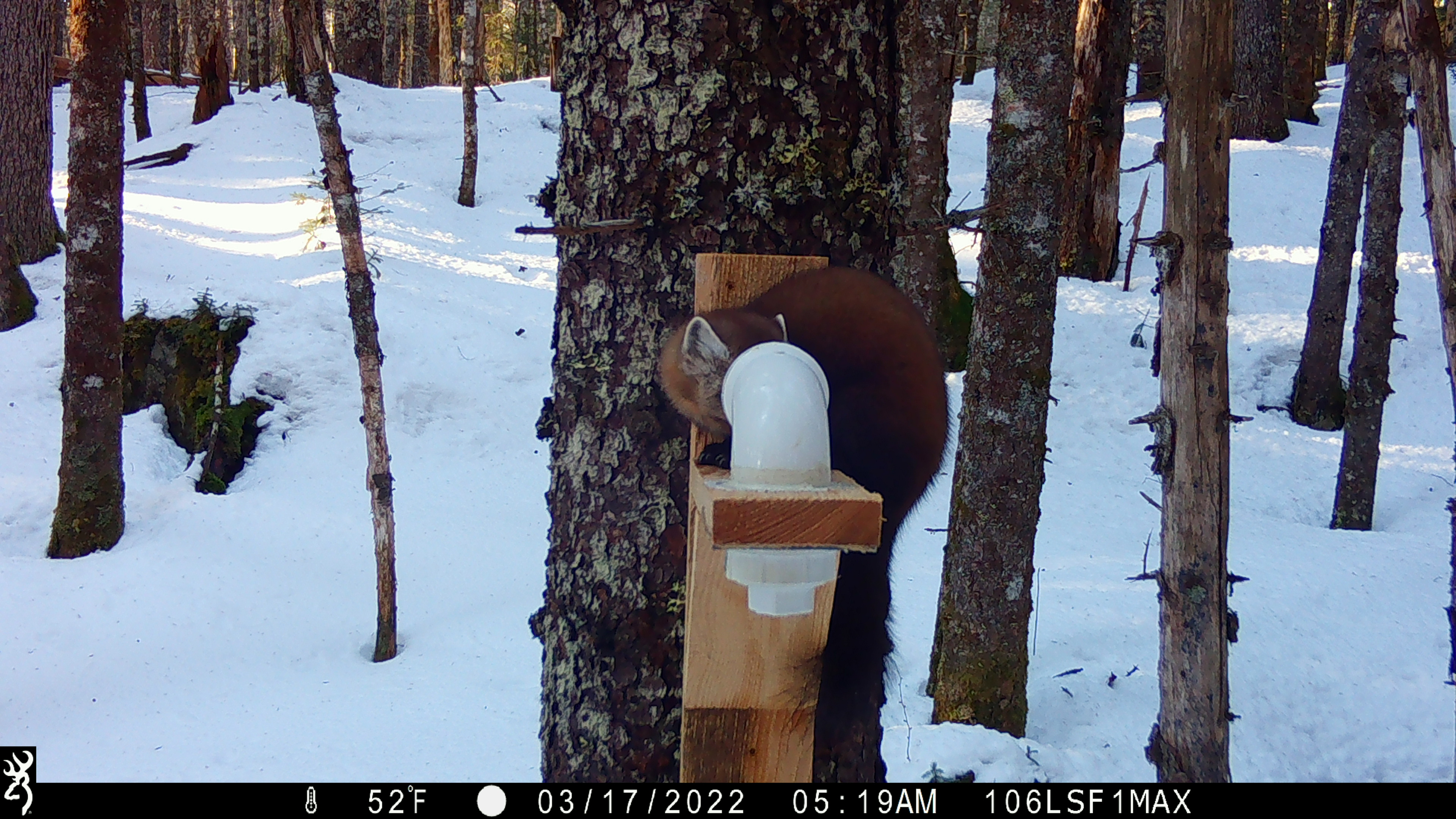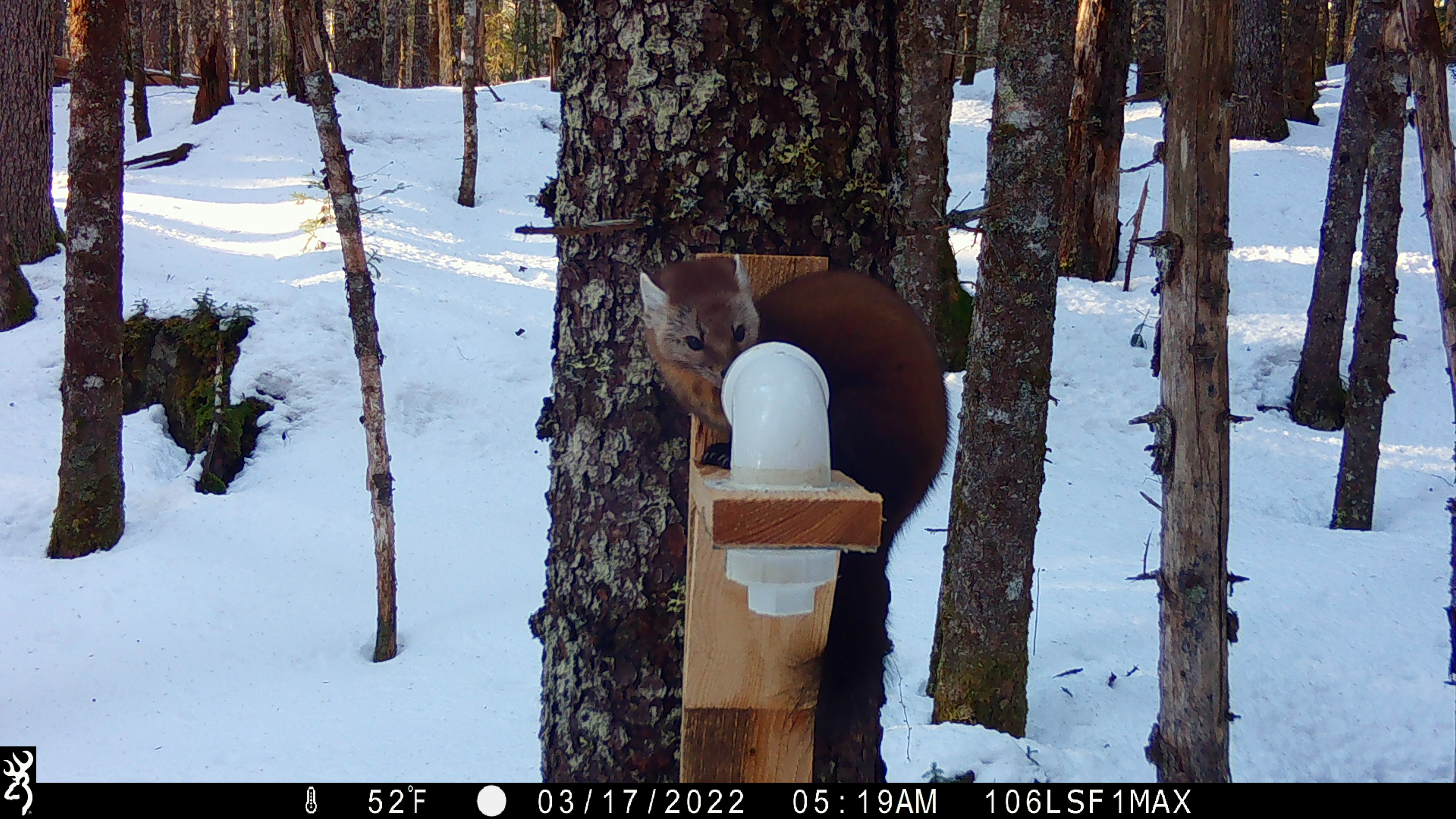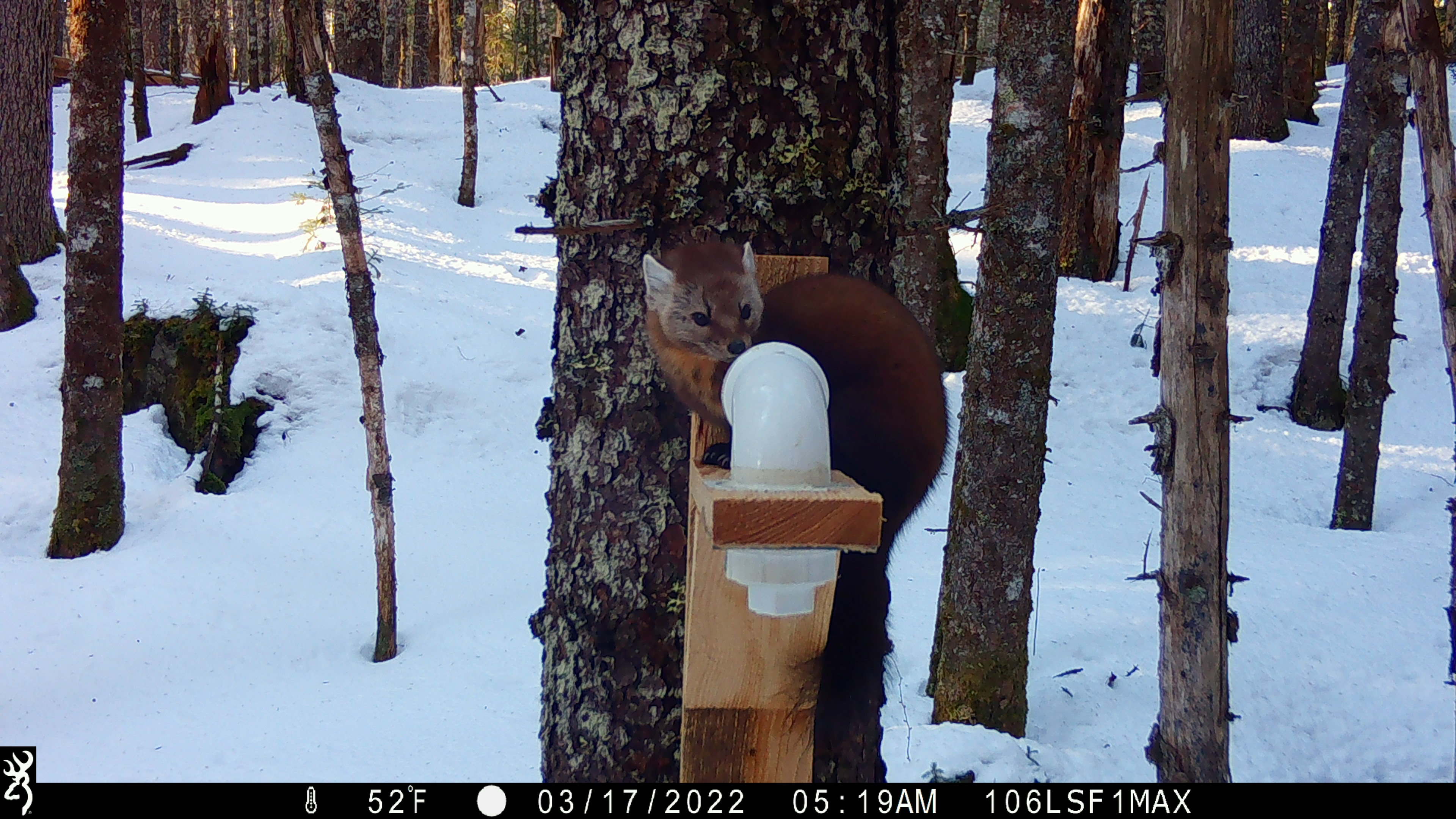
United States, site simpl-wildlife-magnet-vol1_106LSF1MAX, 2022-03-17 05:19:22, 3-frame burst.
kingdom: Animalia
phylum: Chordata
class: Mammalia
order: Carnivora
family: Mustelidae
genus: Martes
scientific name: Martes americana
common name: american marten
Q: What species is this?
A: American marten (Martes americana).